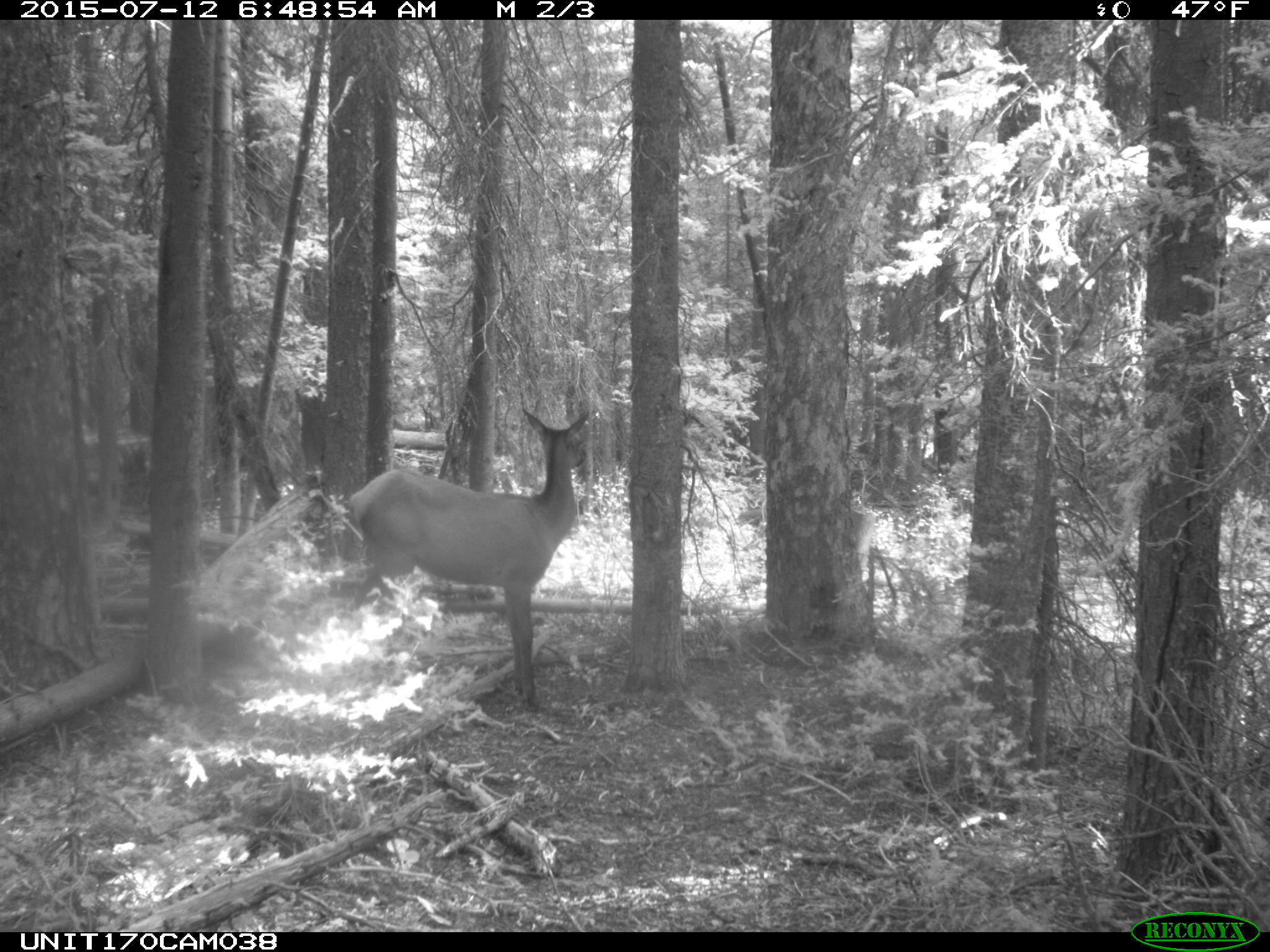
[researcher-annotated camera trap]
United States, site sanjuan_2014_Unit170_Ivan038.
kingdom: Animalia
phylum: Chordata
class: Mammalia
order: Artiodactyla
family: Cervidae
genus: Cervus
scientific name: Cervus elaphus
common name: red deer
Cervus elaphus (red deer).